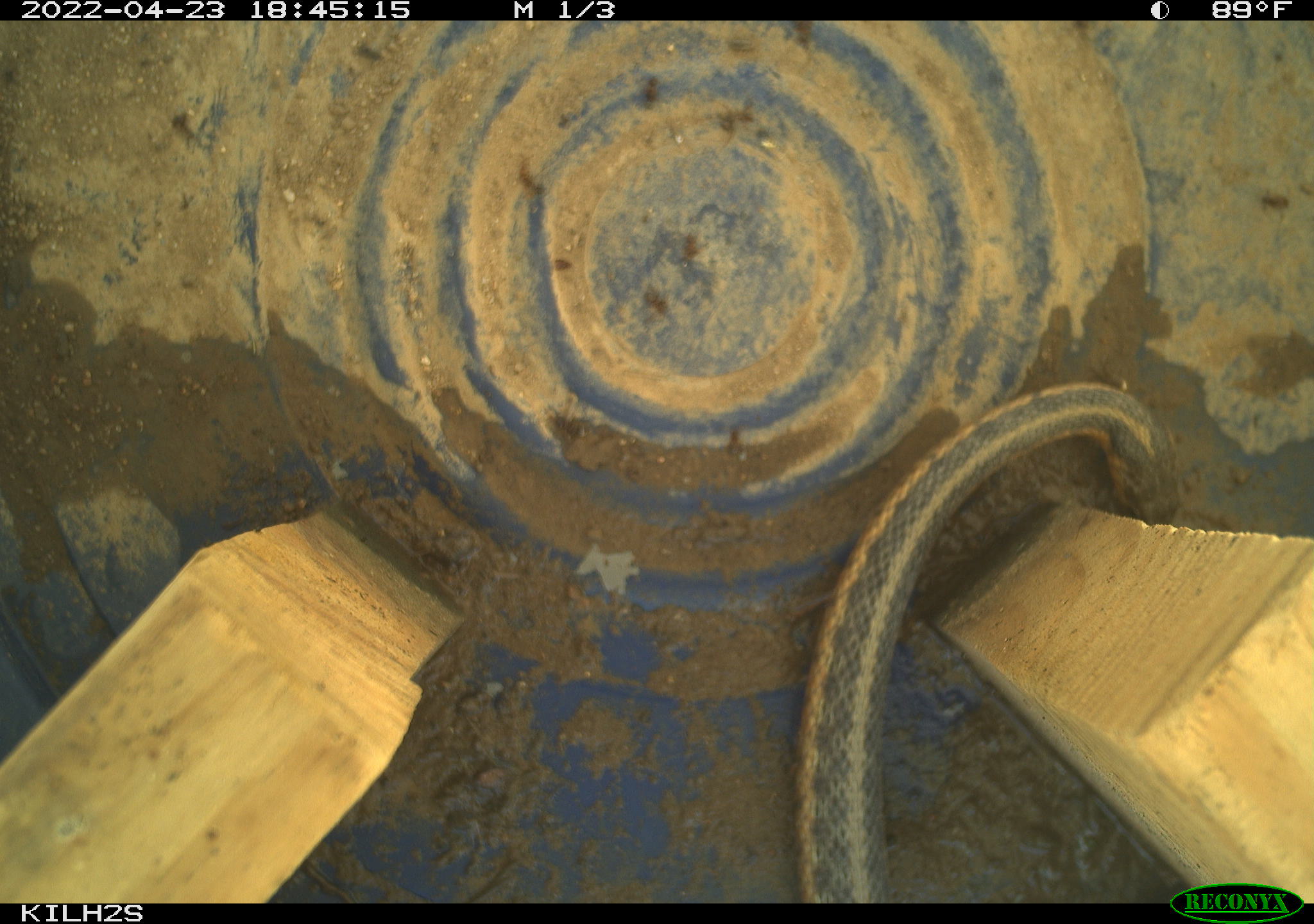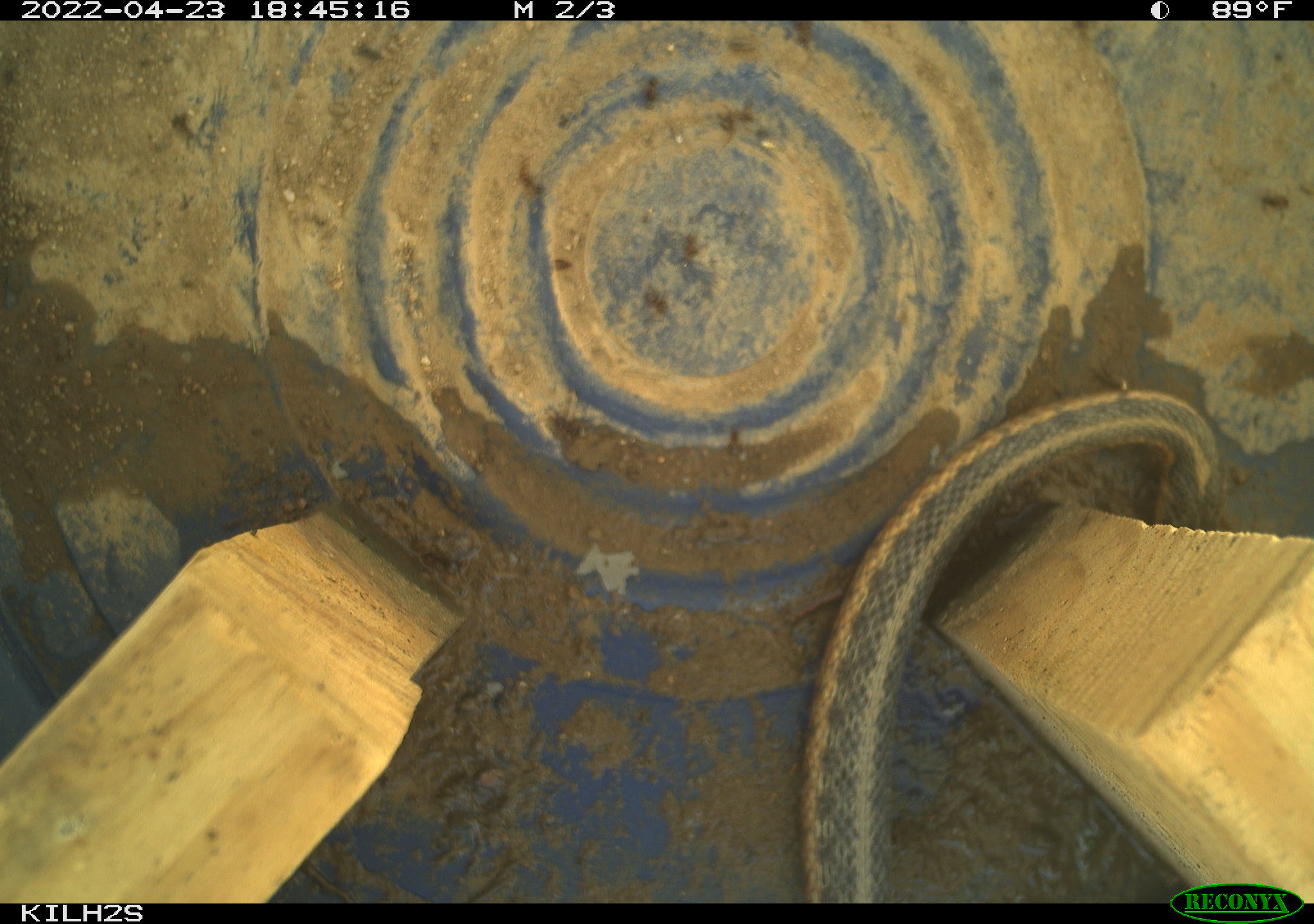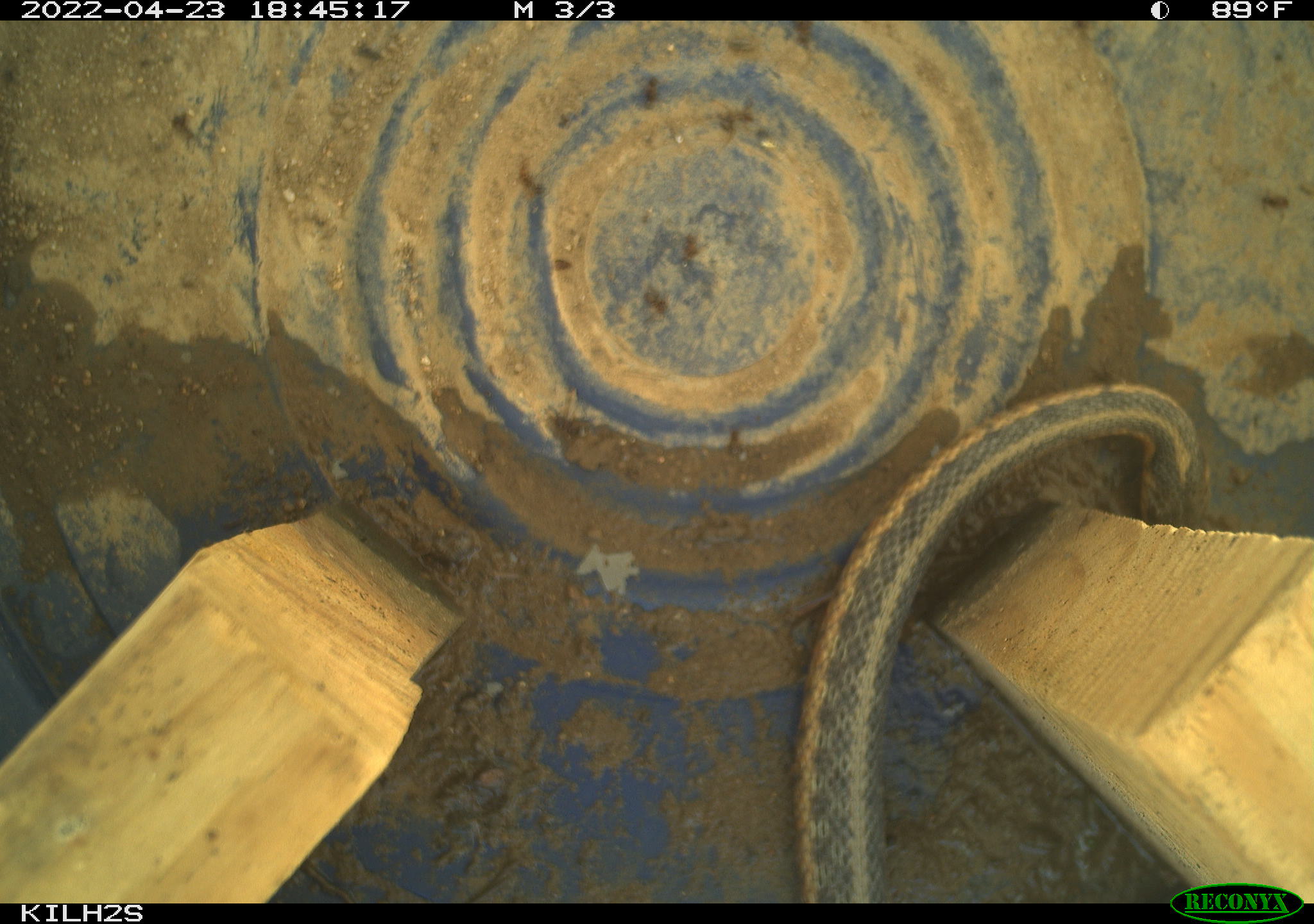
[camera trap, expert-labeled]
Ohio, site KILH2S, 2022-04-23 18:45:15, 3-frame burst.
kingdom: Animalia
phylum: Chordata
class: Reptilia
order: Squamata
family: Colubridae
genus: Thamnophis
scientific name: Thamnophis sirtalis sirtalis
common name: eastern gartersnake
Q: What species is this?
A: Eastern gartersnake (Thamnophis sirtalis sirtalis).